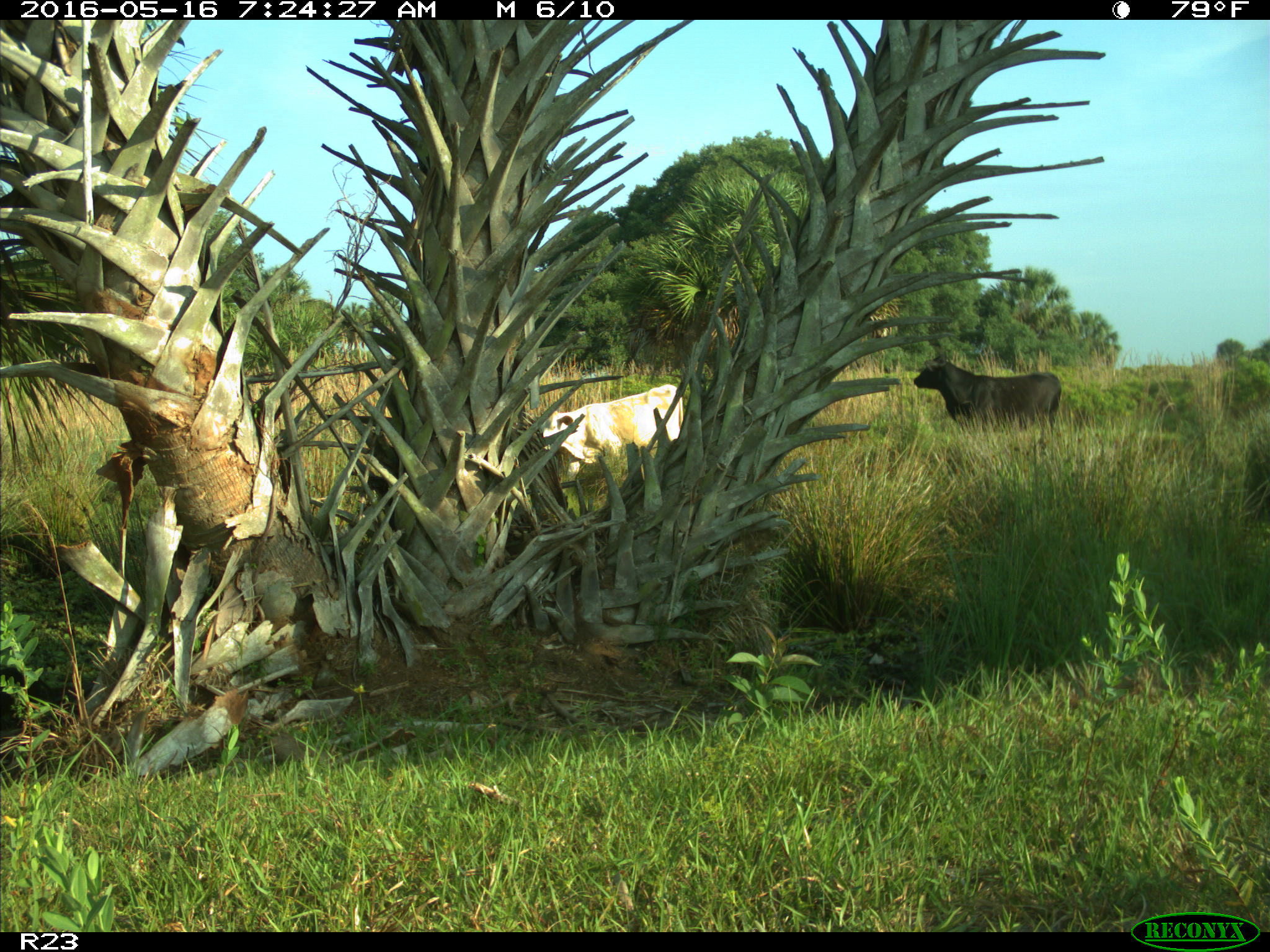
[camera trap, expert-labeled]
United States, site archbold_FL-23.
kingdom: Animalia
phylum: Chordata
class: Mammalia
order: Artiodactyla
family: Bovidae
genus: Bos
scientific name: Bos taurus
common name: domestic cow